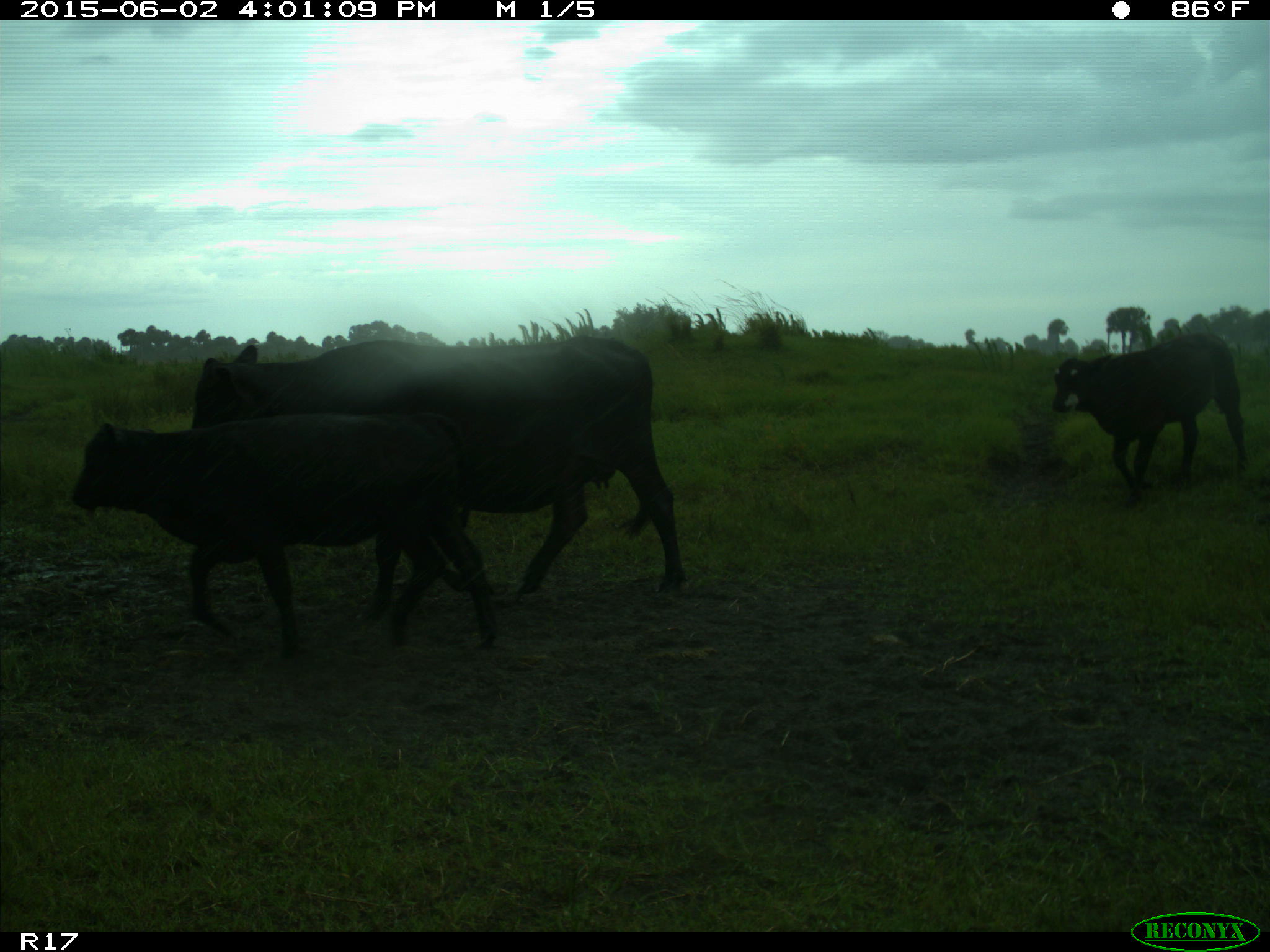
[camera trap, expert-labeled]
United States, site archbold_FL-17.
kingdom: Animalia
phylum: Chordata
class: Mammalia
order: Artiodactyla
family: Bovidae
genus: Bos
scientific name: Bos taurus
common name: domestic cow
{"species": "Bos taurus (domestic cow)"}